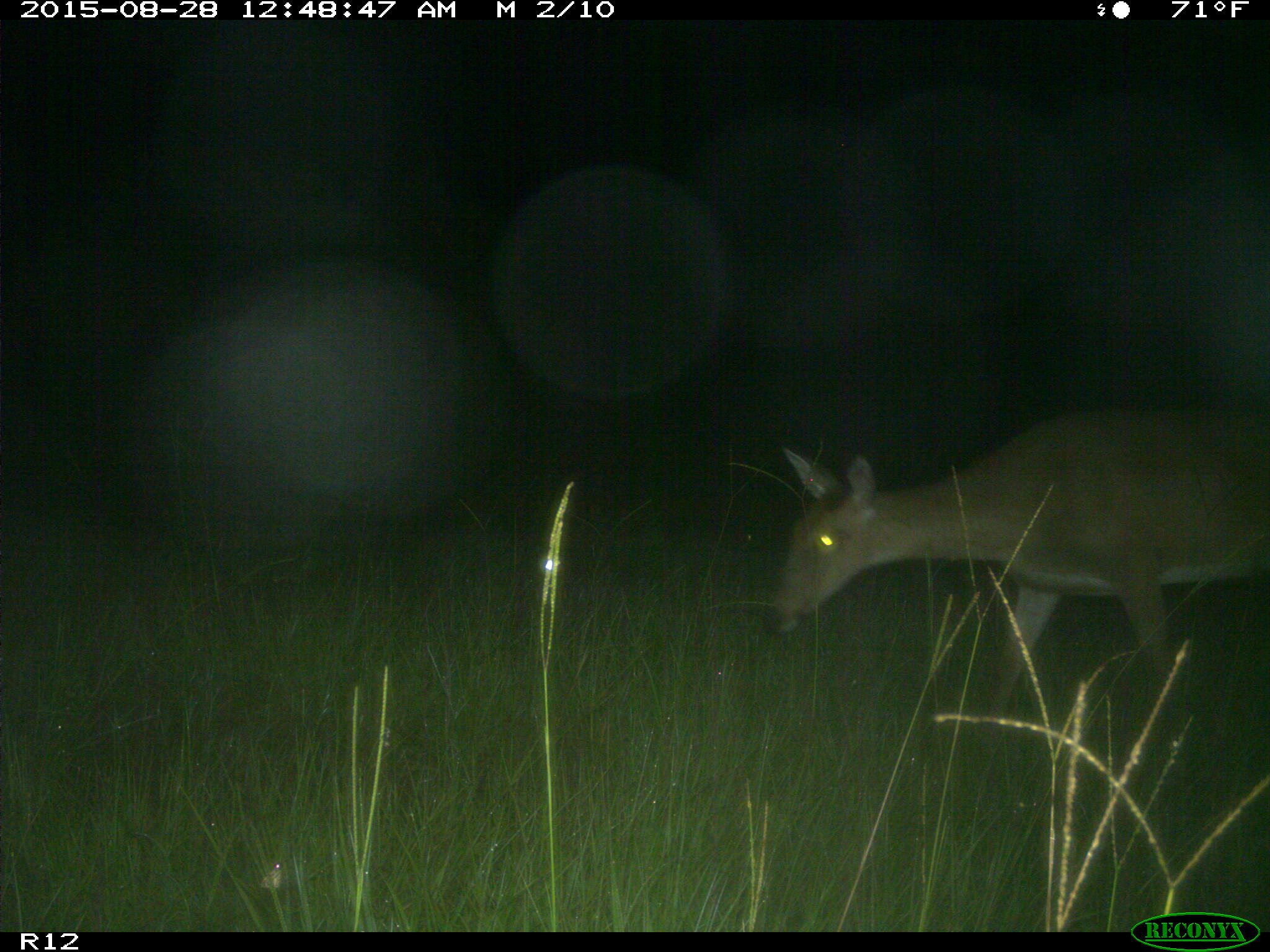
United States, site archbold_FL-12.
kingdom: Animalia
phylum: Chordata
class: Mammalia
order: Artiodactyla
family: Cervidae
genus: Odocoileus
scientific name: Odocoileus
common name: deer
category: unidentified deer